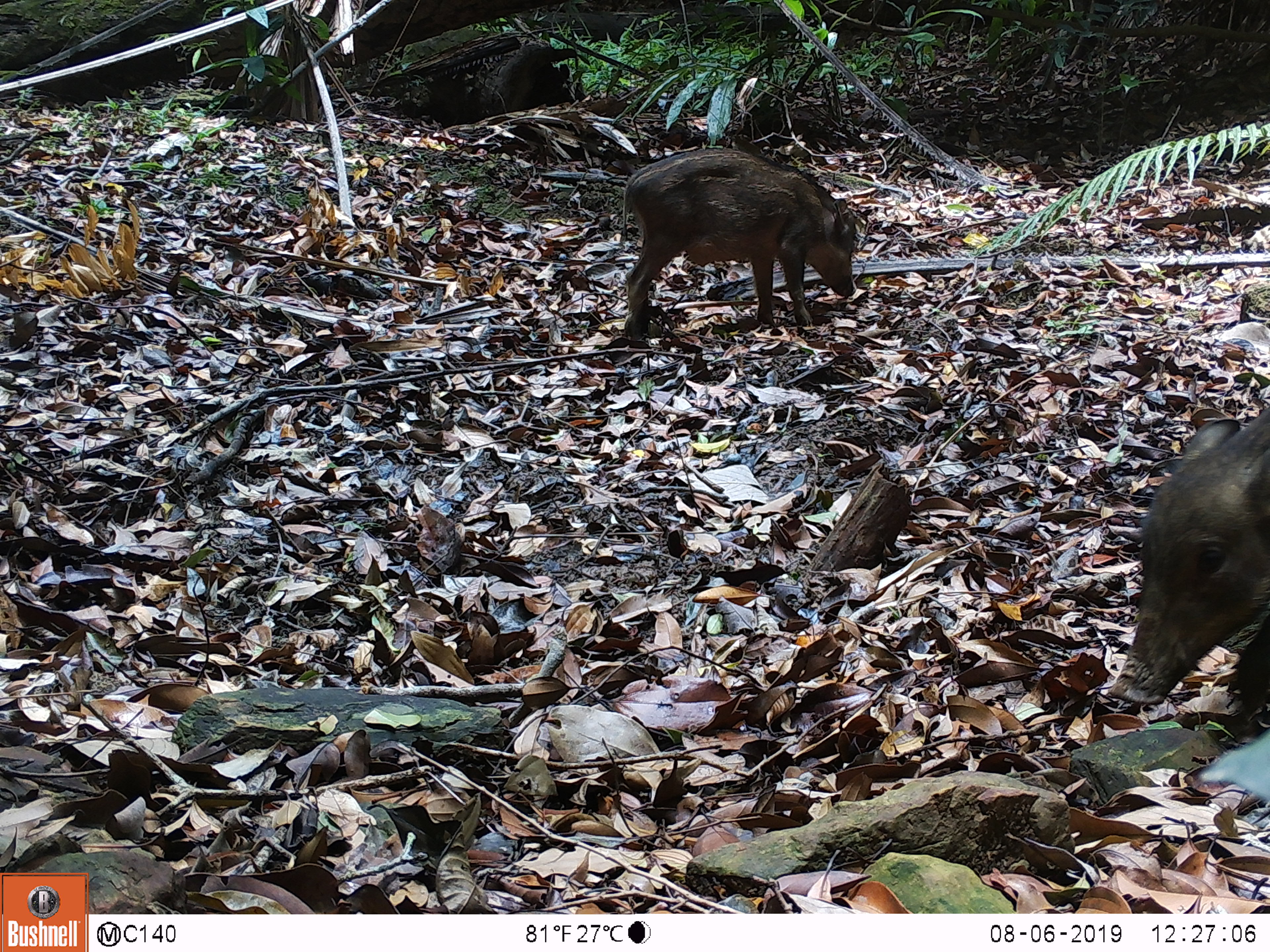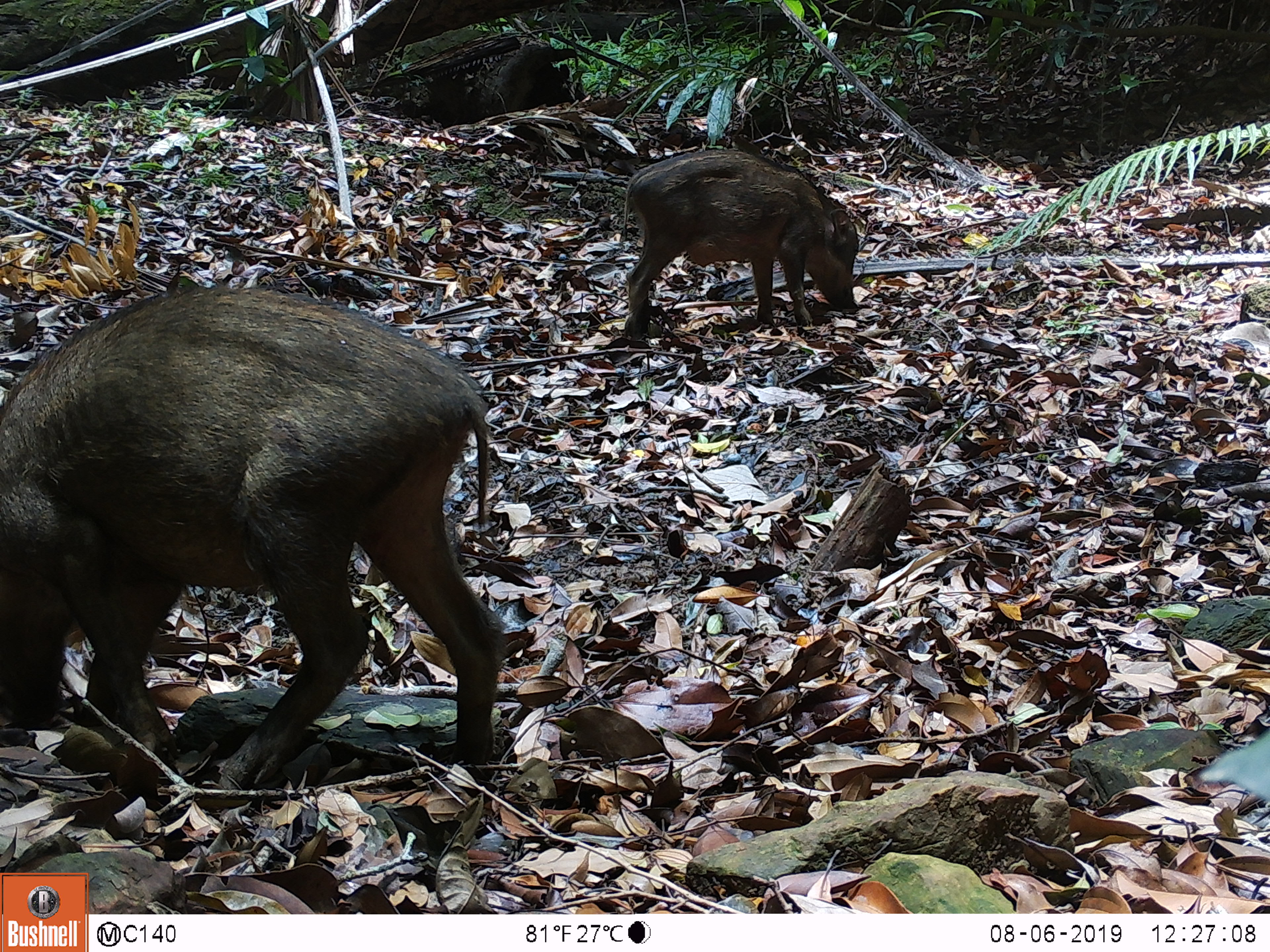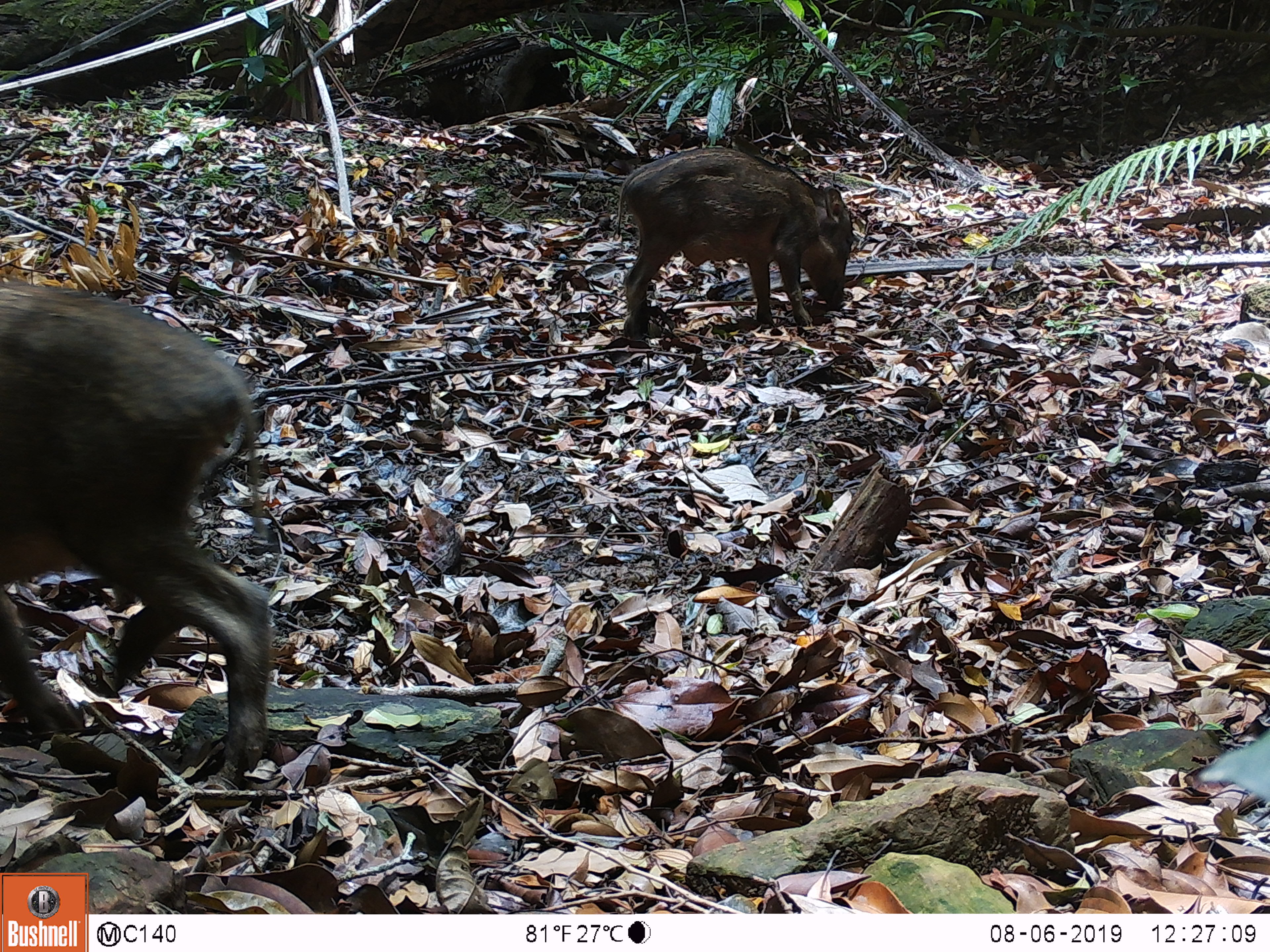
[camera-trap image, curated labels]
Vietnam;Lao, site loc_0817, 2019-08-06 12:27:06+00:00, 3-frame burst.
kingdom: Animalia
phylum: Chordata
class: Mammalia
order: Artiodactyla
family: Suidae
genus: Sus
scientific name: Sus scrofa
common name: eurasian wild pig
Eurasian wild pig (Sus scrofa). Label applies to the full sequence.